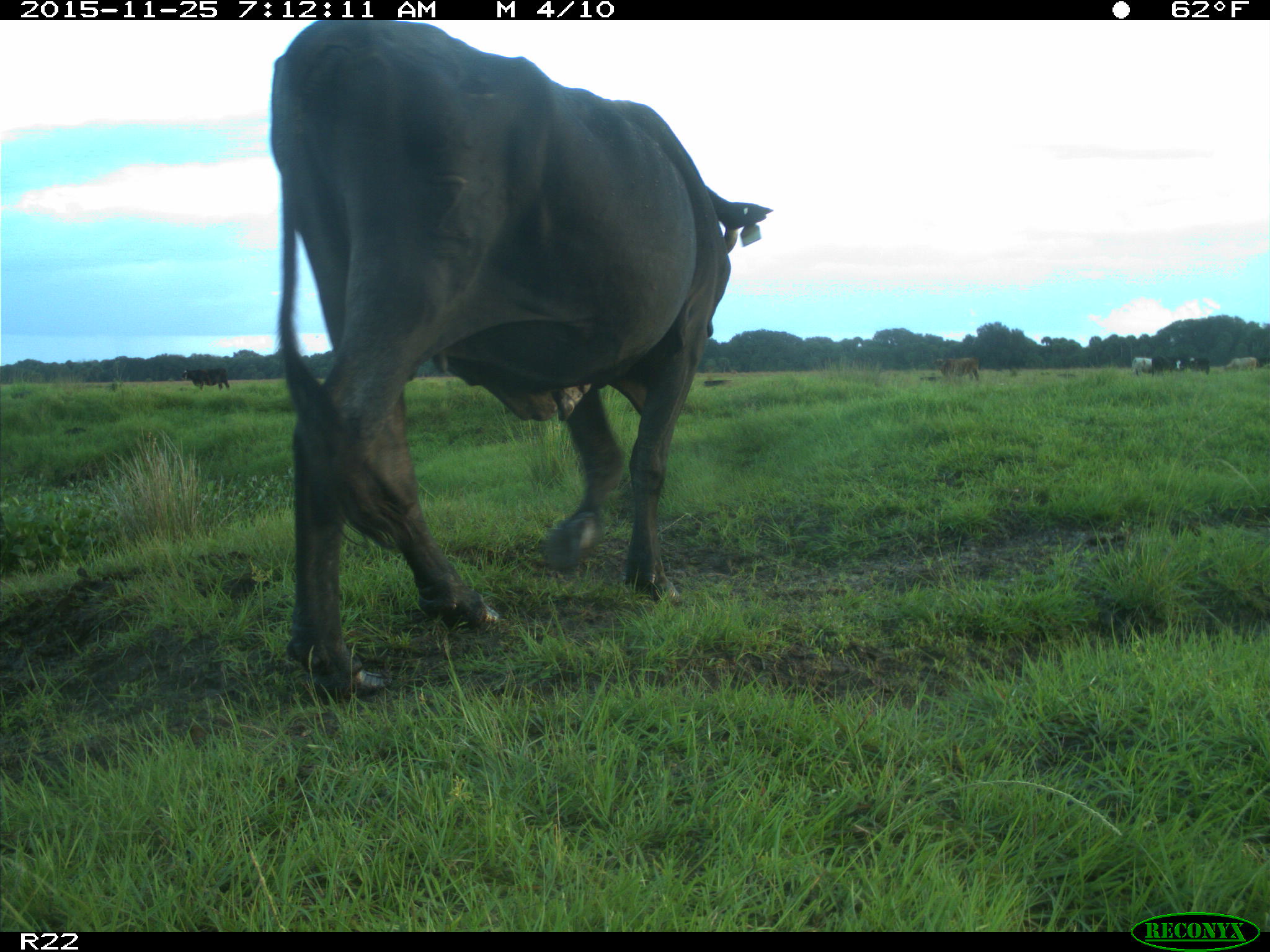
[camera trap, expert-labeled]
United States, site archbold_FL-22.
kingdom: Animalia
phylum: Chordata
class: Mammalia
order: Artiodactyla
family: Bovidae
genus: Bos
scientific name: Bos taurus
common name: domestic cow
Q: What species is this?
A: Bos taurus (domestic cow).